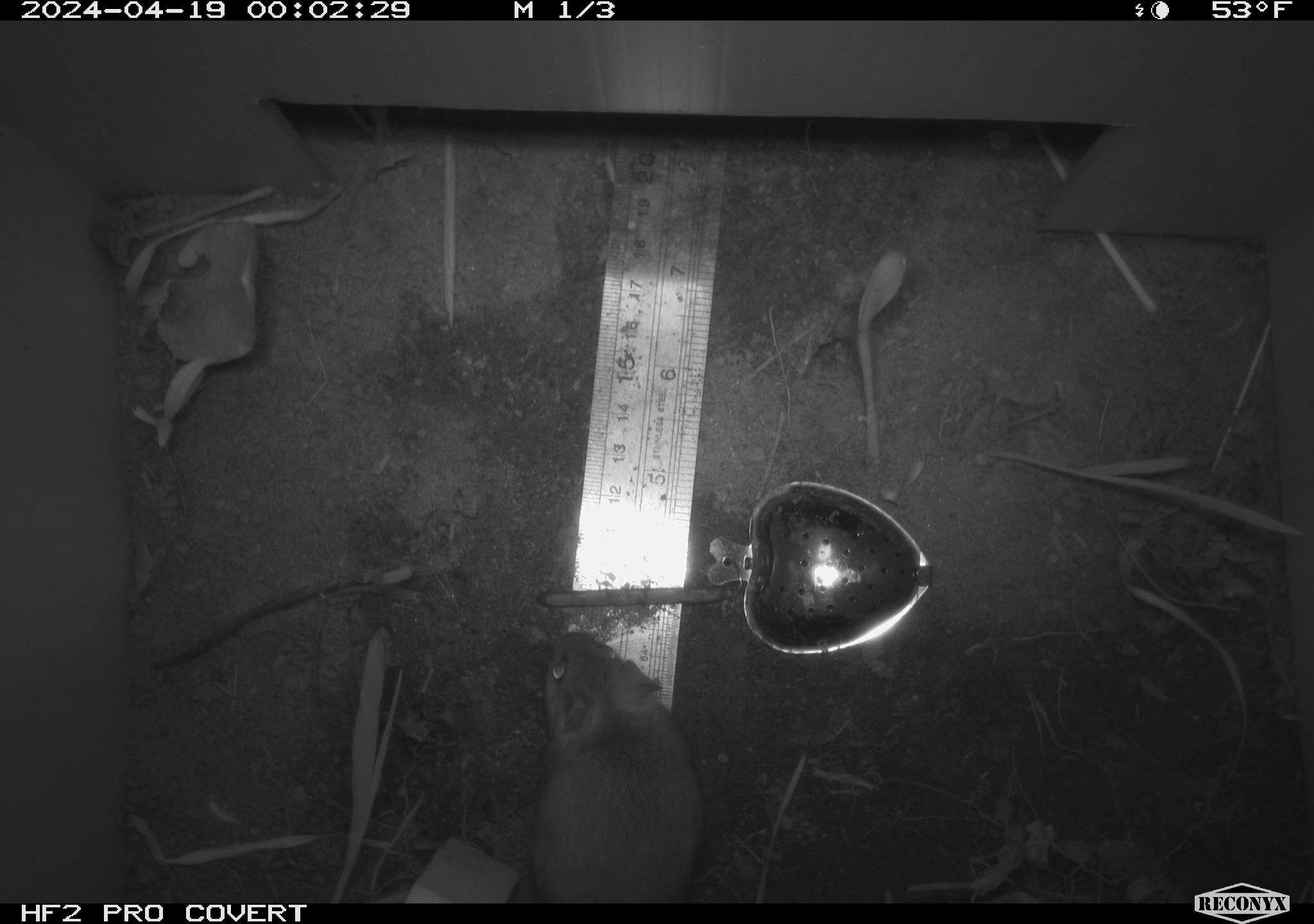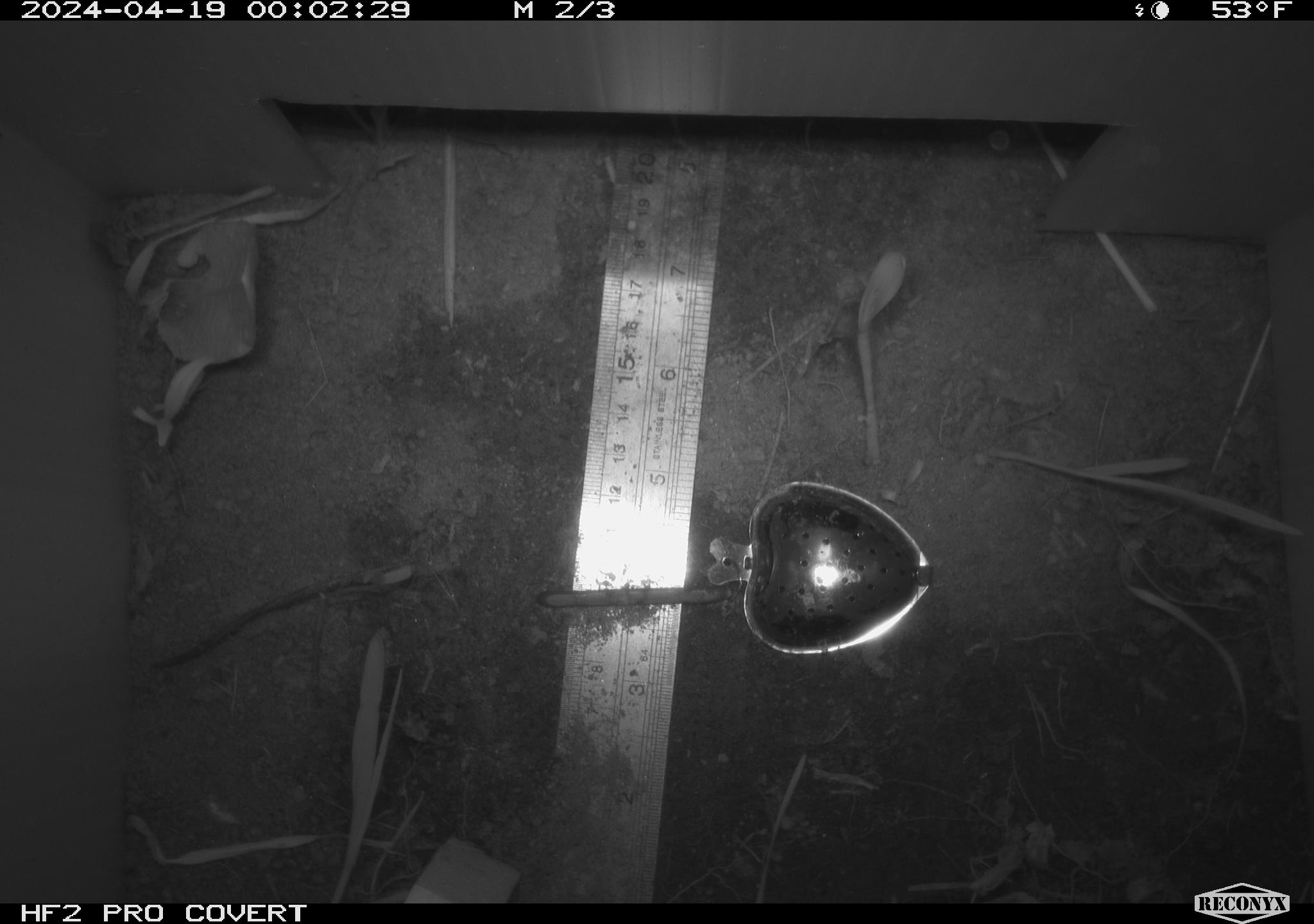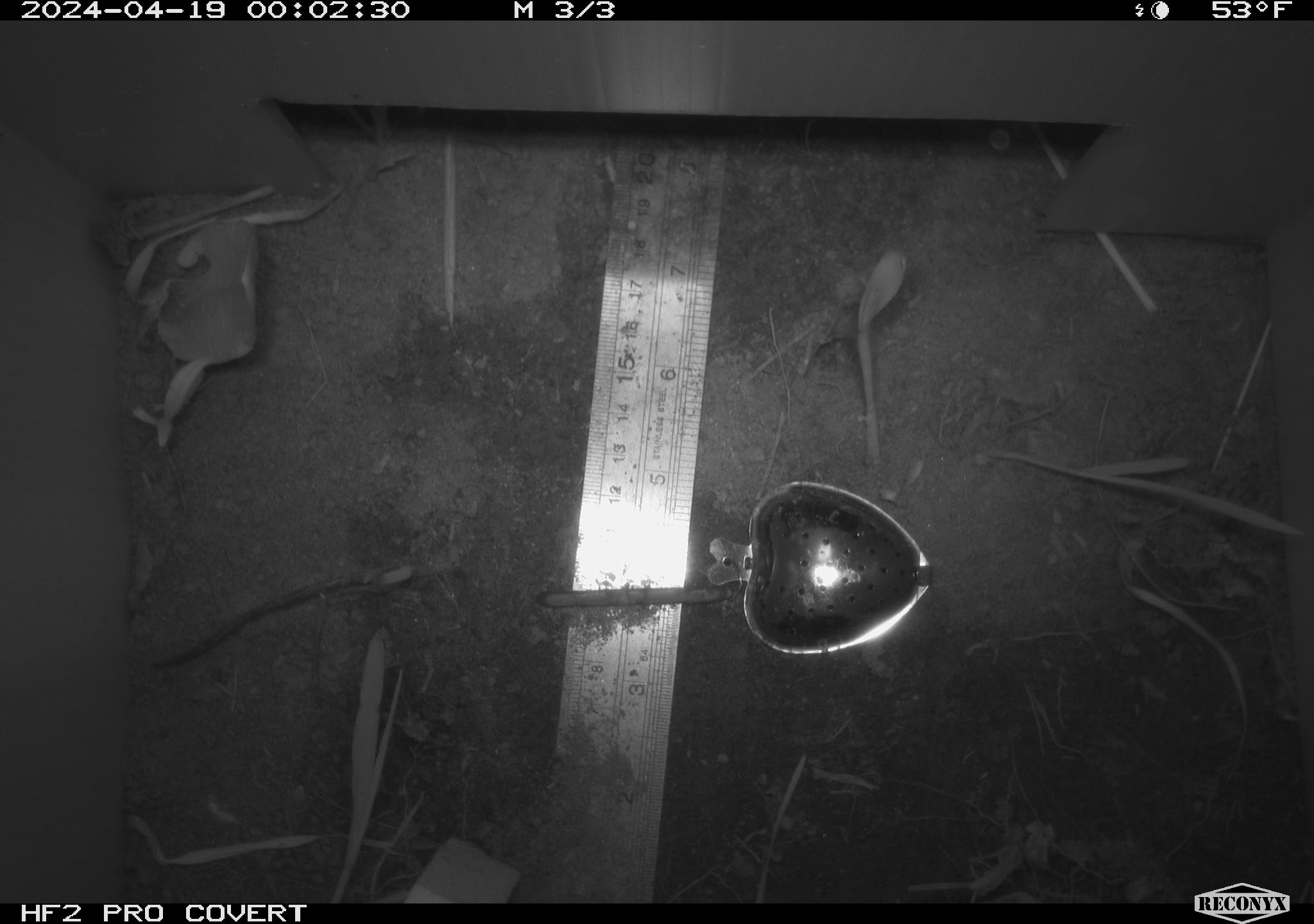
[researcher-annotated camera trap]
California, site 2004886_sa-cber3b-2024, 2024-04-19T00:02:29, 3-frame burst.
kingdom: Animalia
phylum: Chordata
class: Mammalia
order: Rodentia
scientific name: Rodentia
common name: mouse species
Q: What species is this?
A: Mouse species (Rodentia).